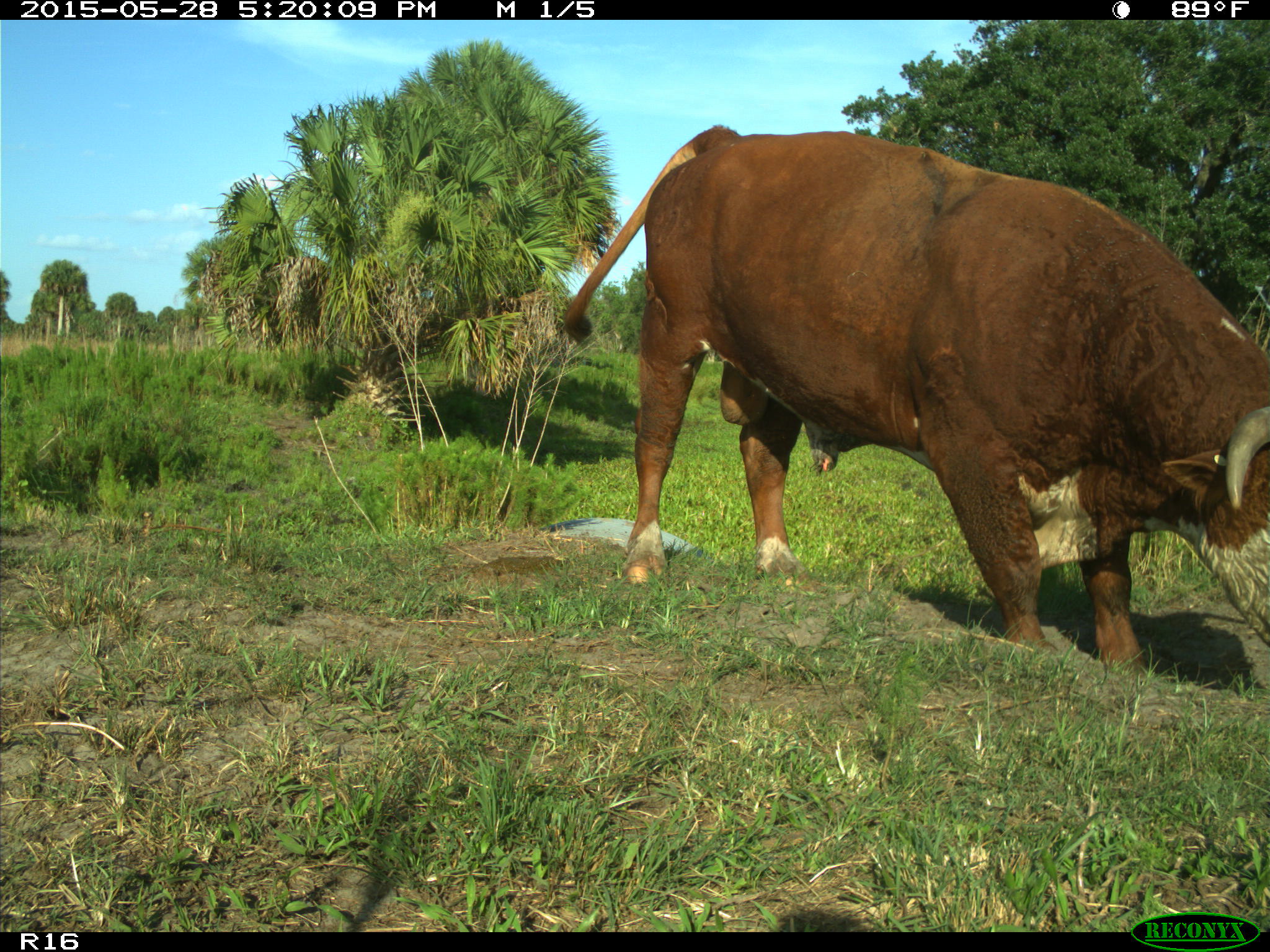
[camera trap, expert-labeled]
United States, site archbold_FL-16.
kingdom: Animalia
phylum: Chordata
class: Mammalia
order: Artiodactyla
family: Bovidae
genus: Bos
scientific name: Bos taurus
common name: domestic cow